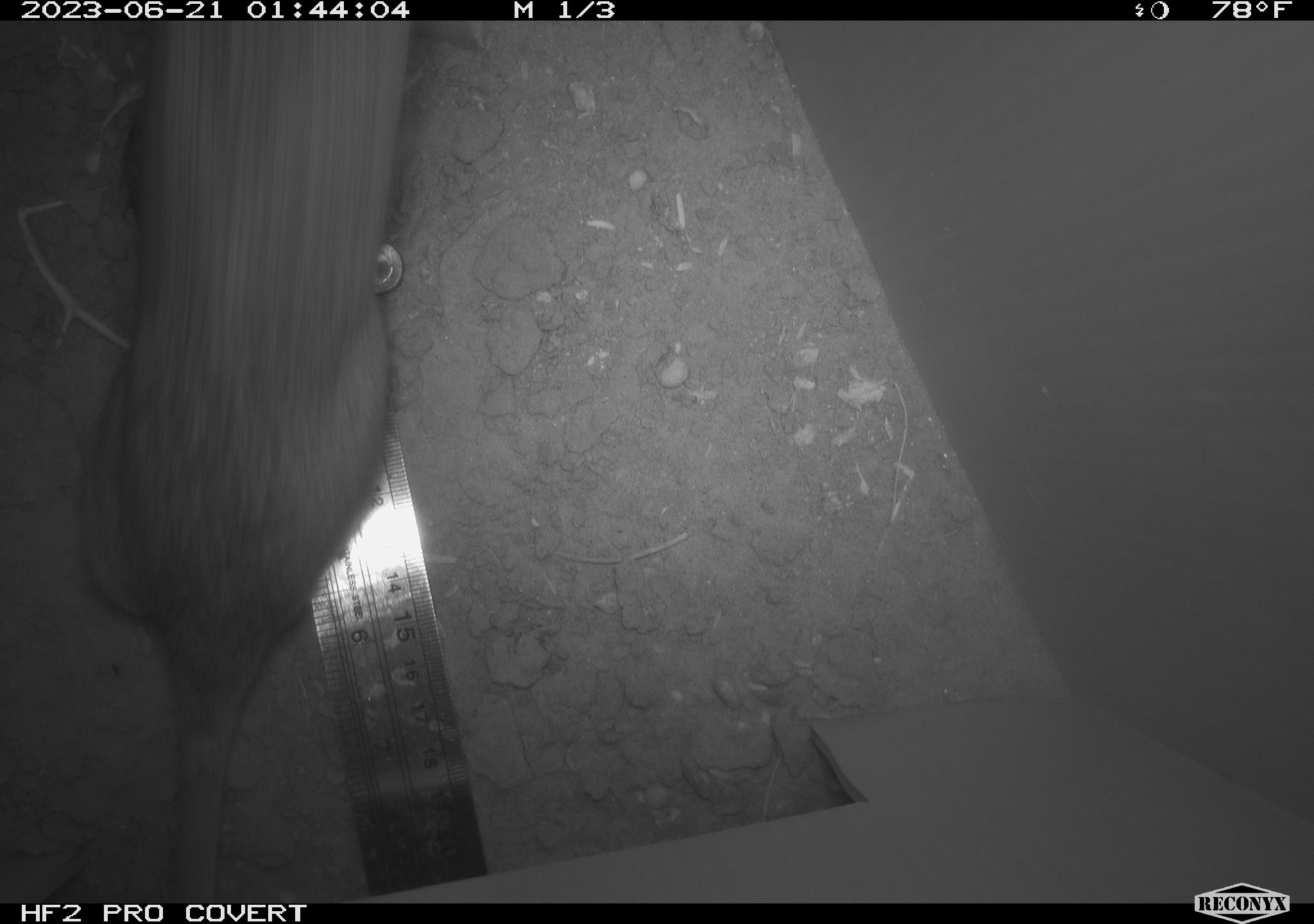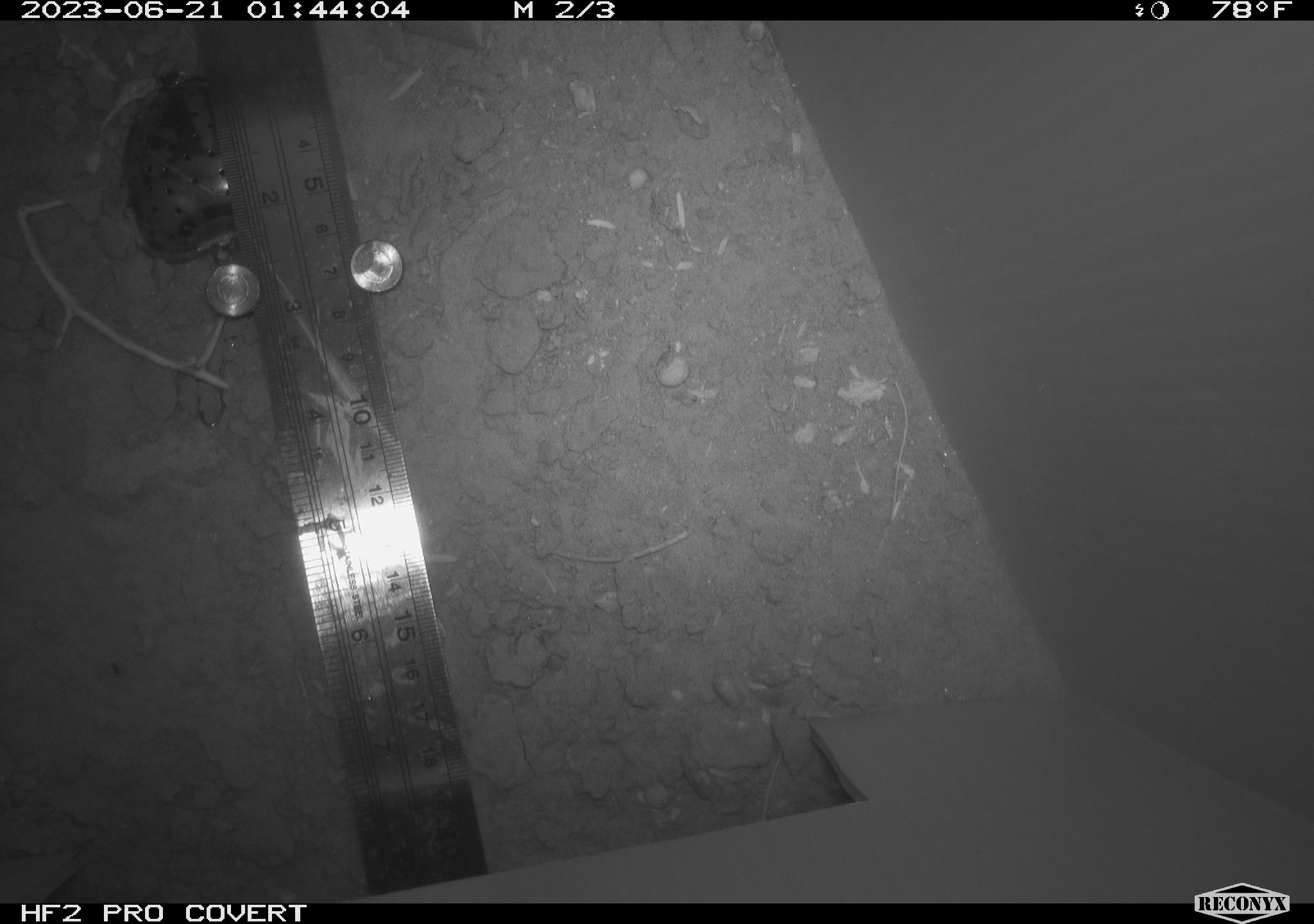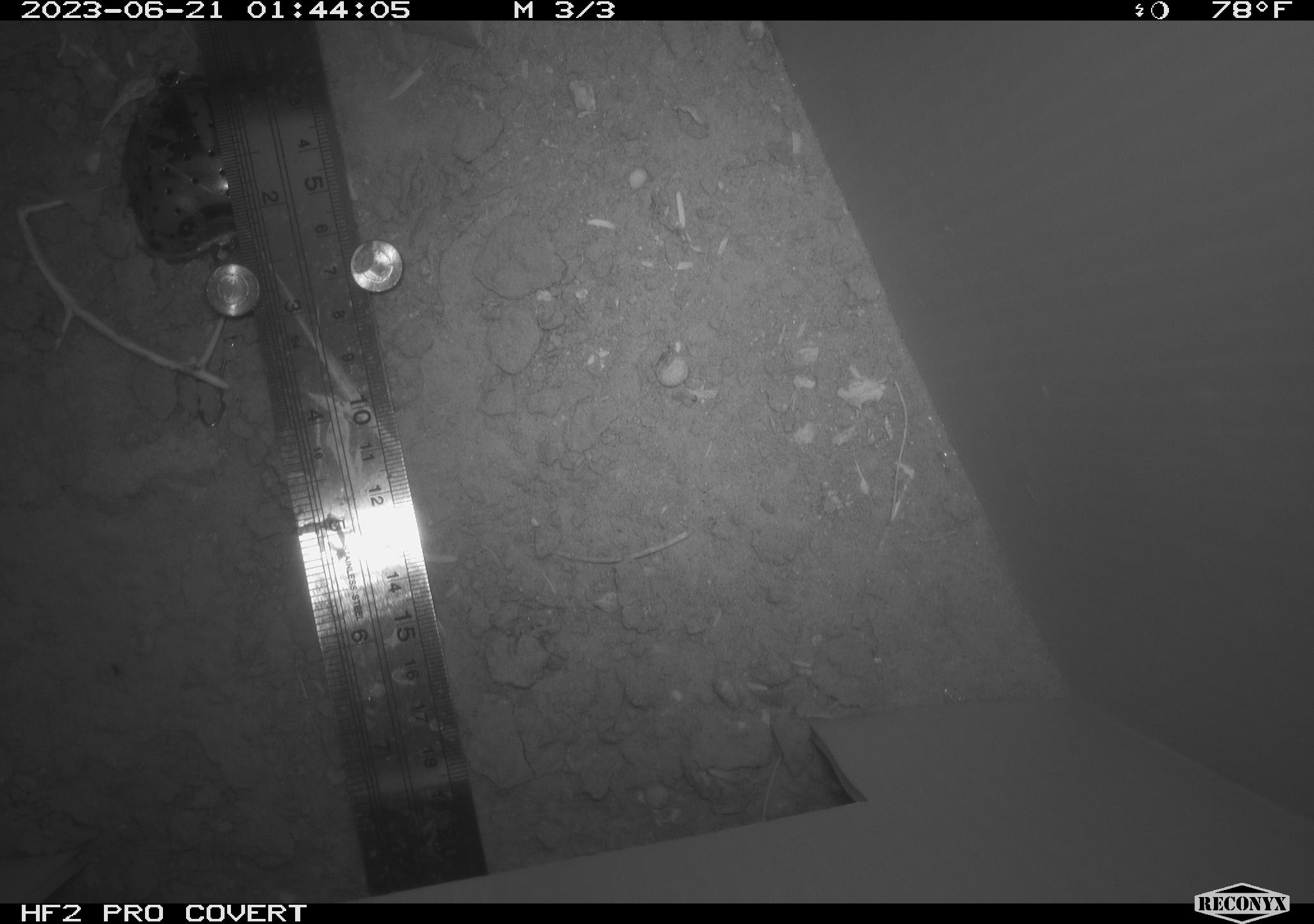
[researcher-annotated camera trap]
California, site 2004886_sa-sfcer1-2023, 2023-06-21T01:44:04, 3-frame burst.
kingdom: Animalia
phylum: Chordata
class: Mammalia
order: Rodentia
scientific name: Rodentia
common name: mouse species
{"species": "mouse species (Rodentia)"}